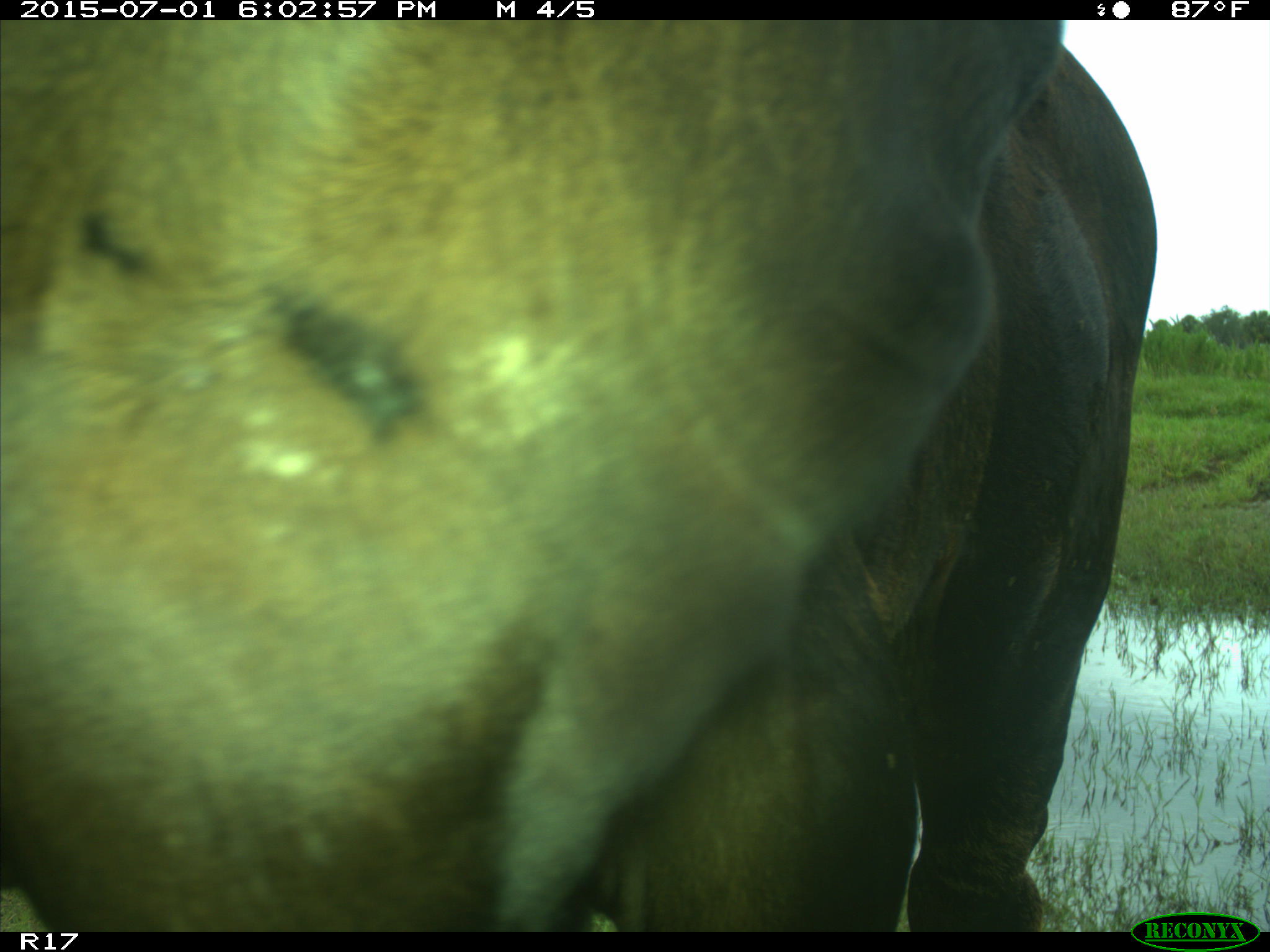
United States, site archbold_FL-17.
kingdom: Animalia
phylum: Chordata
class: Mammalia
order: Artiodactyla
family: Bovidae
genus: Bos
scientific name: Bos taurus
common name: domestic cow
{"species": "Bos taurus (domestic cow)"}